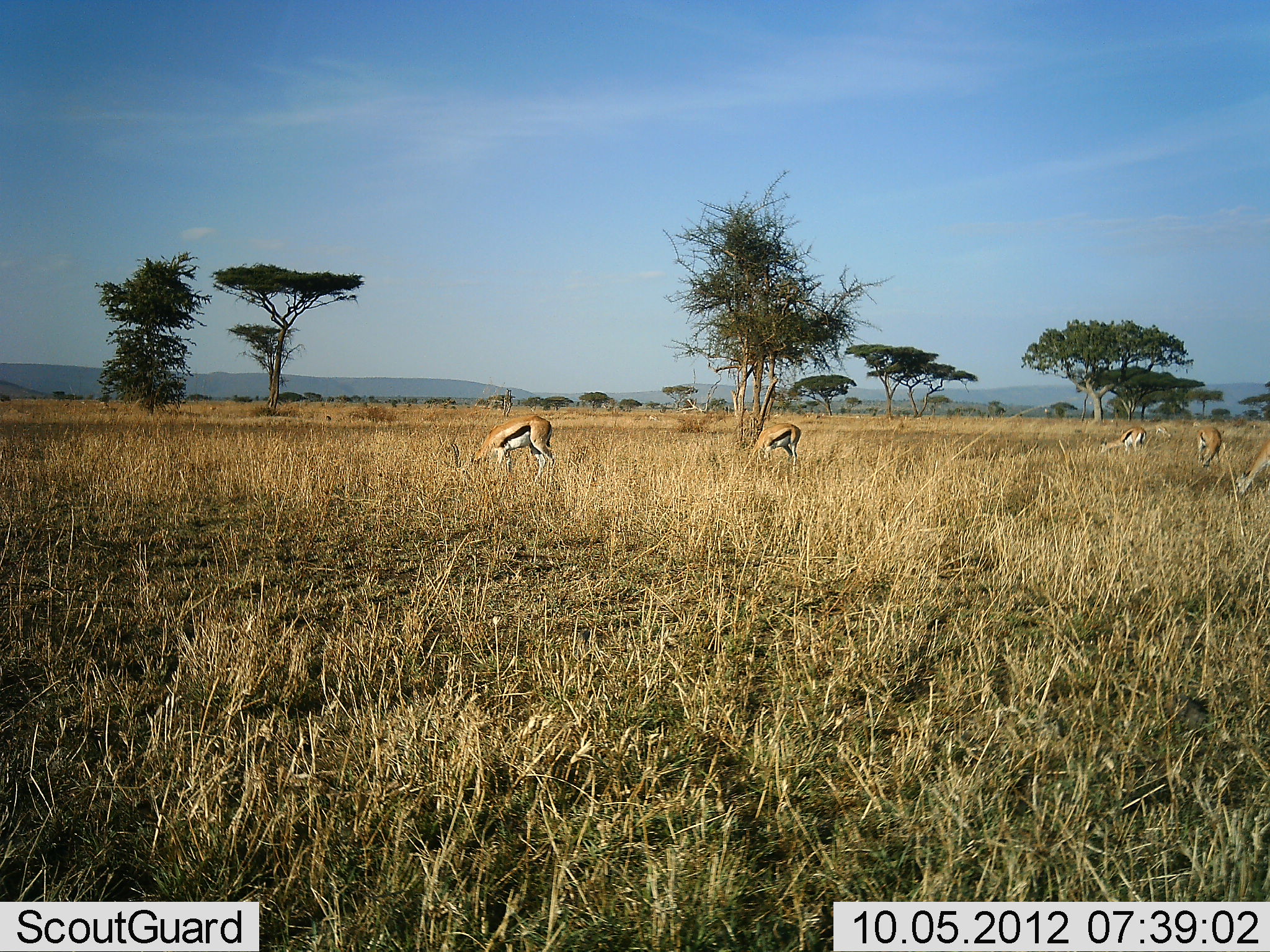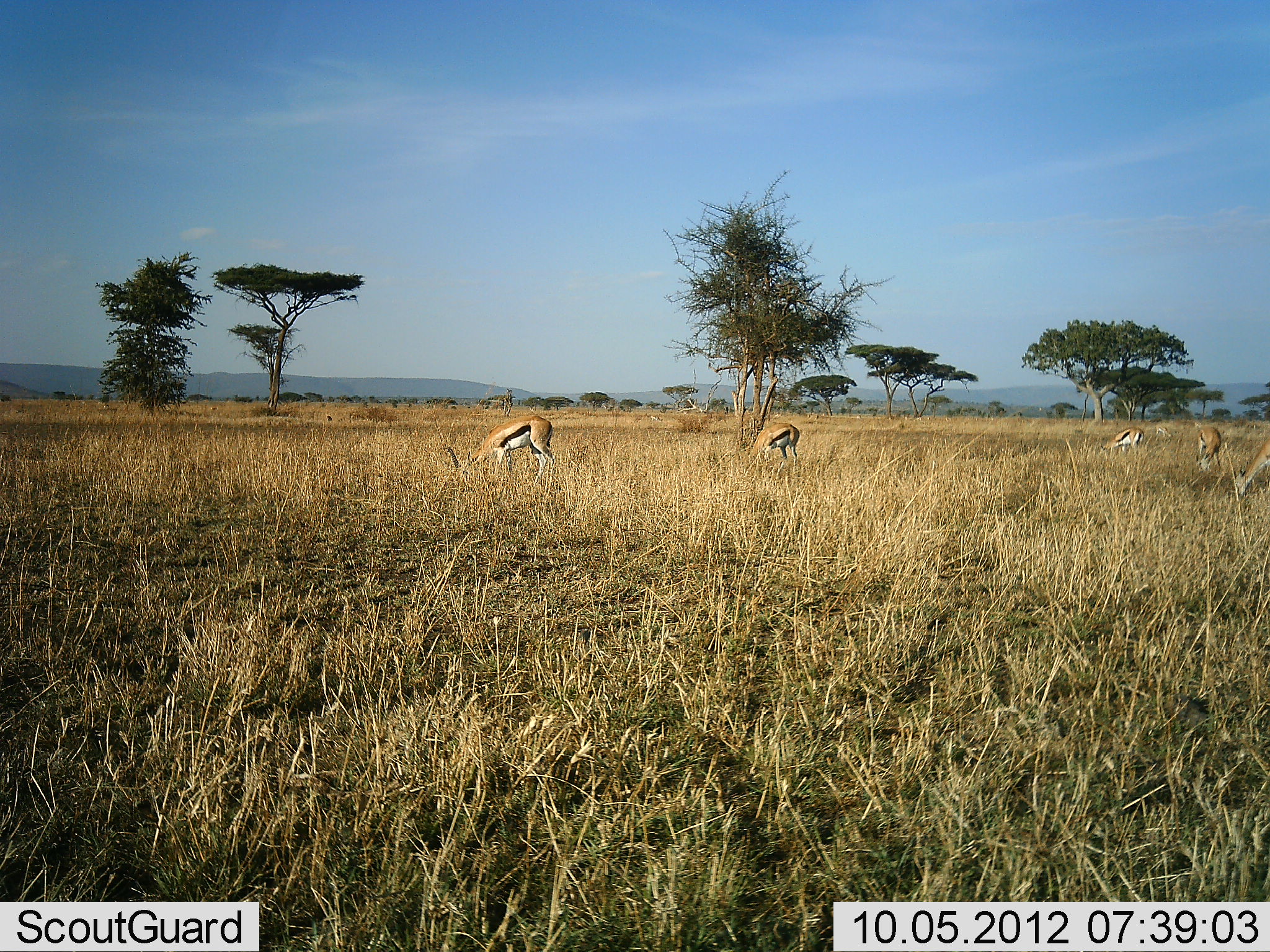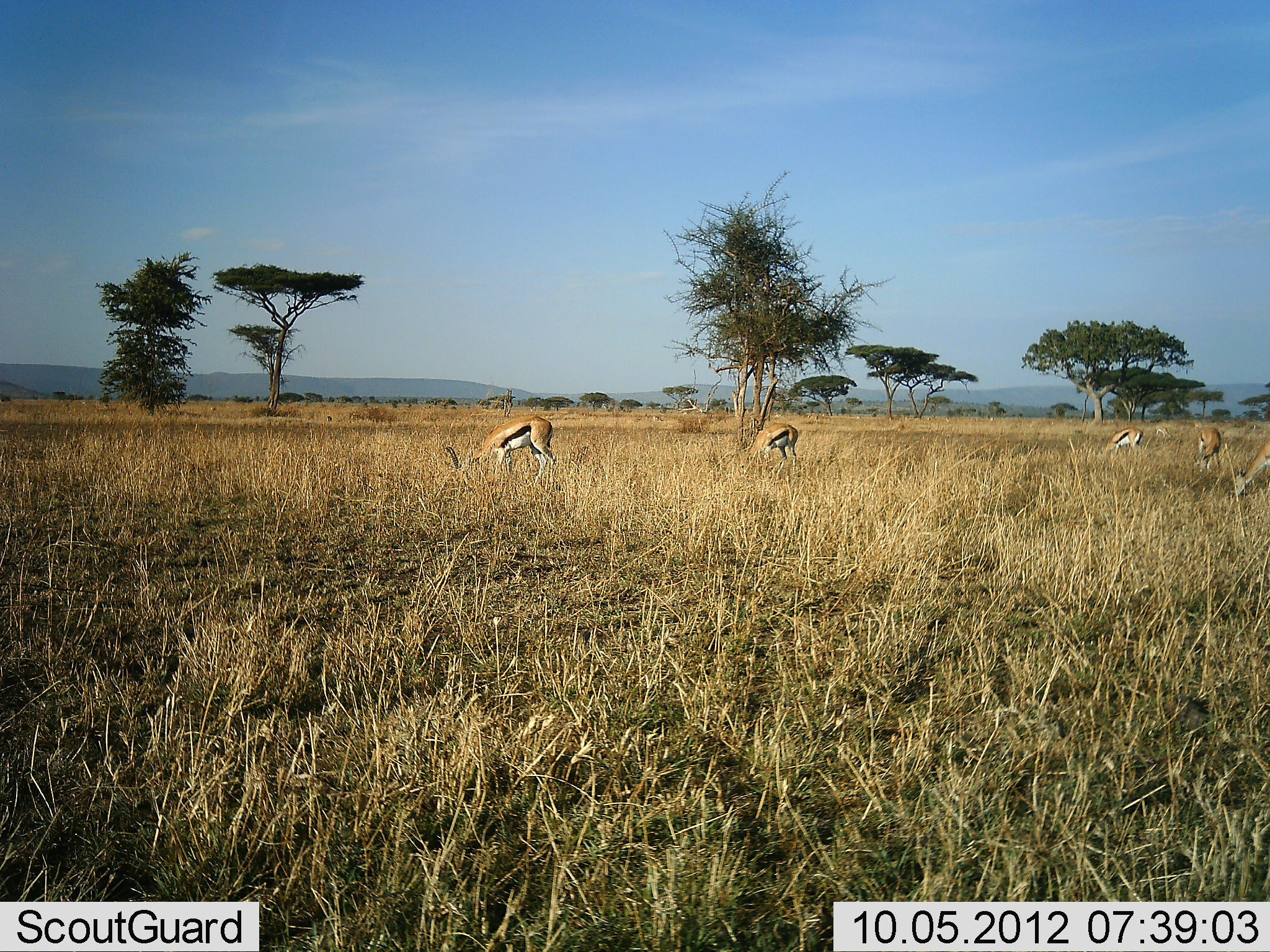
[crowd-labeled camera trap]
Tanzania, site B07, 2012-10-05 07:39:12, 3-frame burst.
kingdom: Animalia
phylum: Chordata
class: Mammalia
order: Artiodactyla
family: Bovidae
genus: Eudorcas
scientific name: Eudorcas thomsonii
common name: thomson's gazelle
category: gazellethomsons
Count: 5.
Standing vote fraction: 10%.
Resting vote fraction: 0%.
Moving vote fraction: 0%.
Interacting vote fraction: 0%.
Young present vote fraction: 0%.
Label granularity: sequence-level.